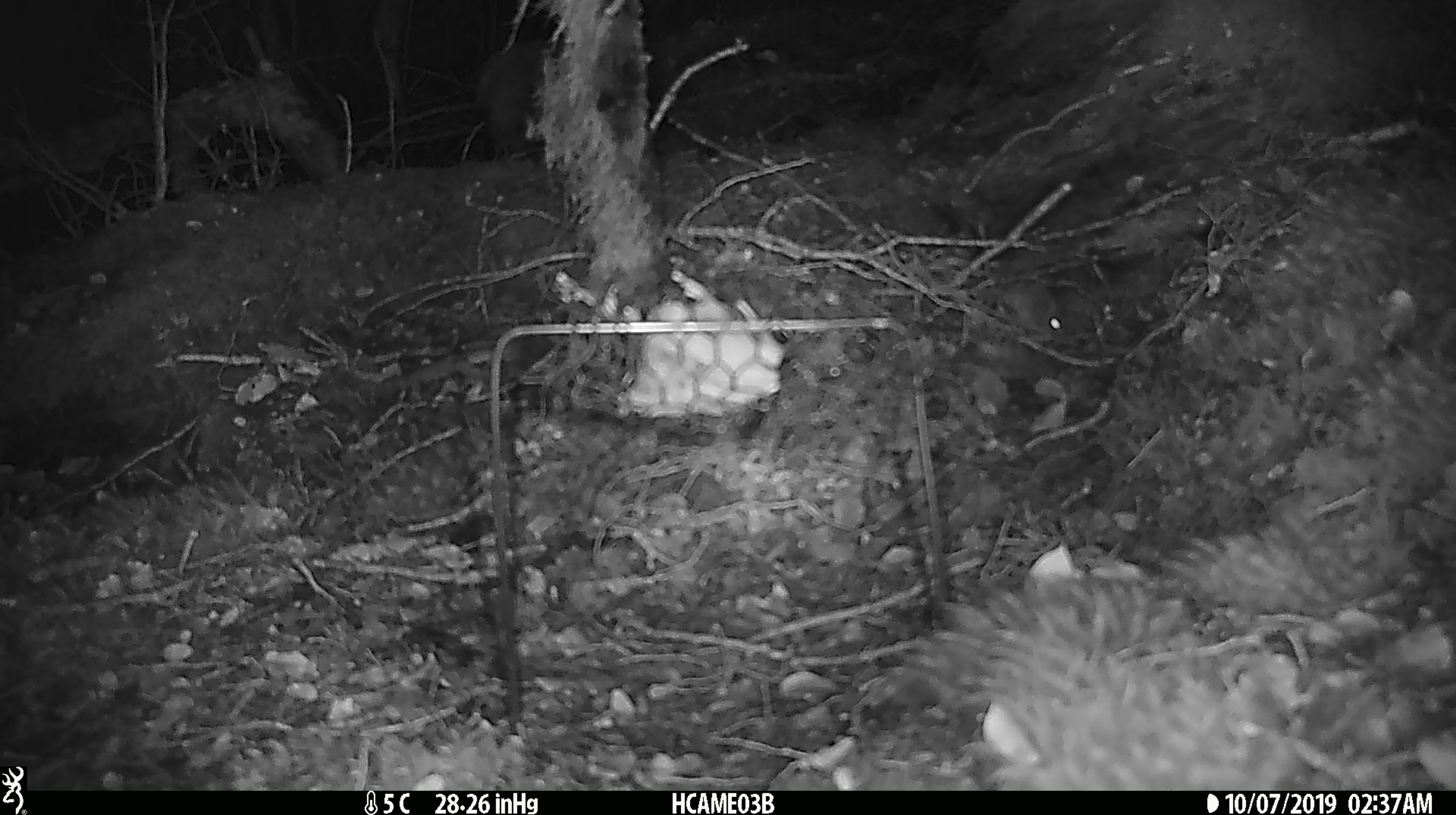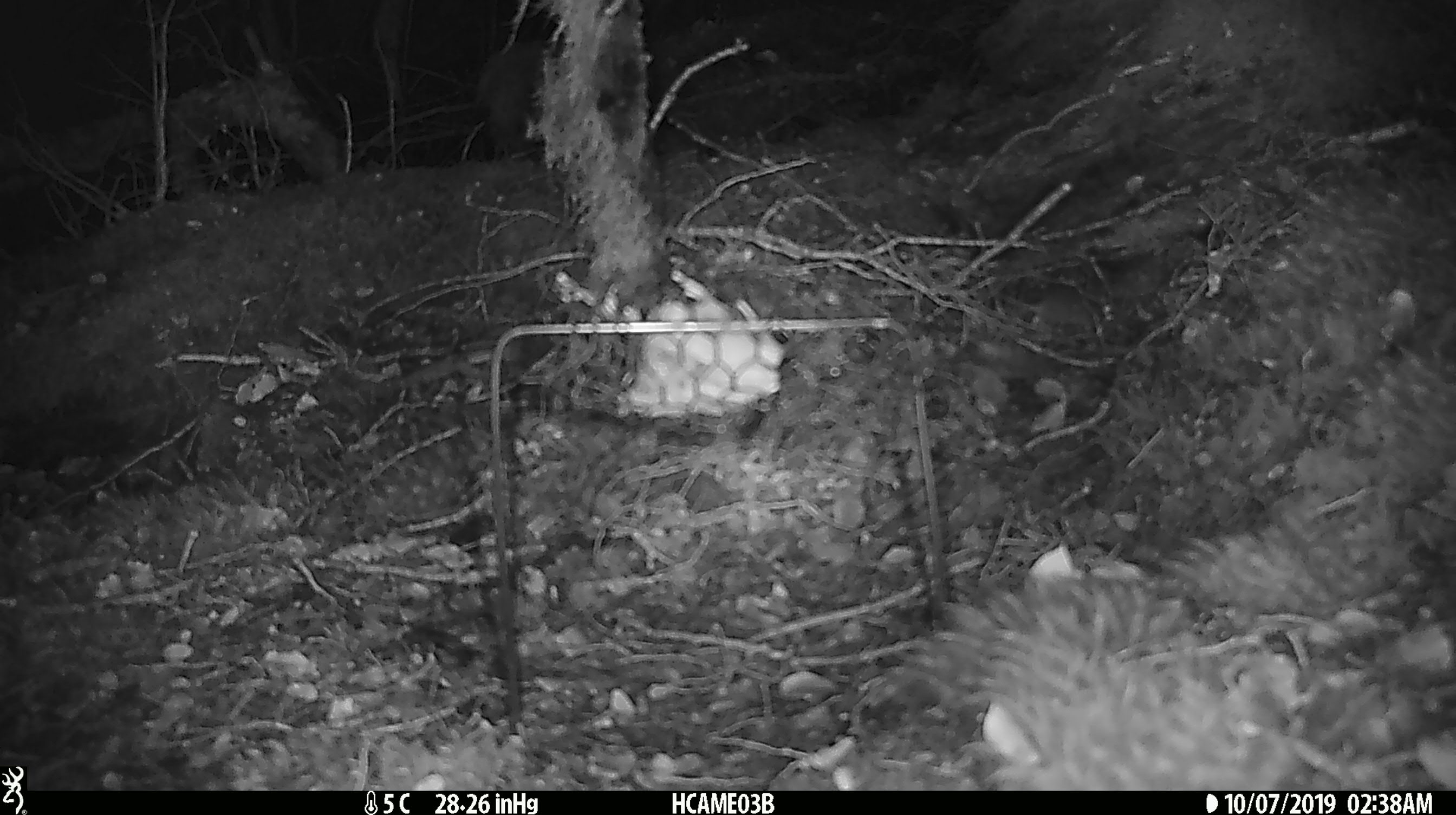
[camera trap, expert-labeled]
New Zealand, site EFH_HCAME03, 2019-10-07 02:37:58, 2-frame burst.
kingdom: Animalia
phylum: Chordata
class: Mammalia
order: Rodentia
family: Muridae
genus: Mus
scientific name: Mus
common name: mouse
Mouse (Mus).